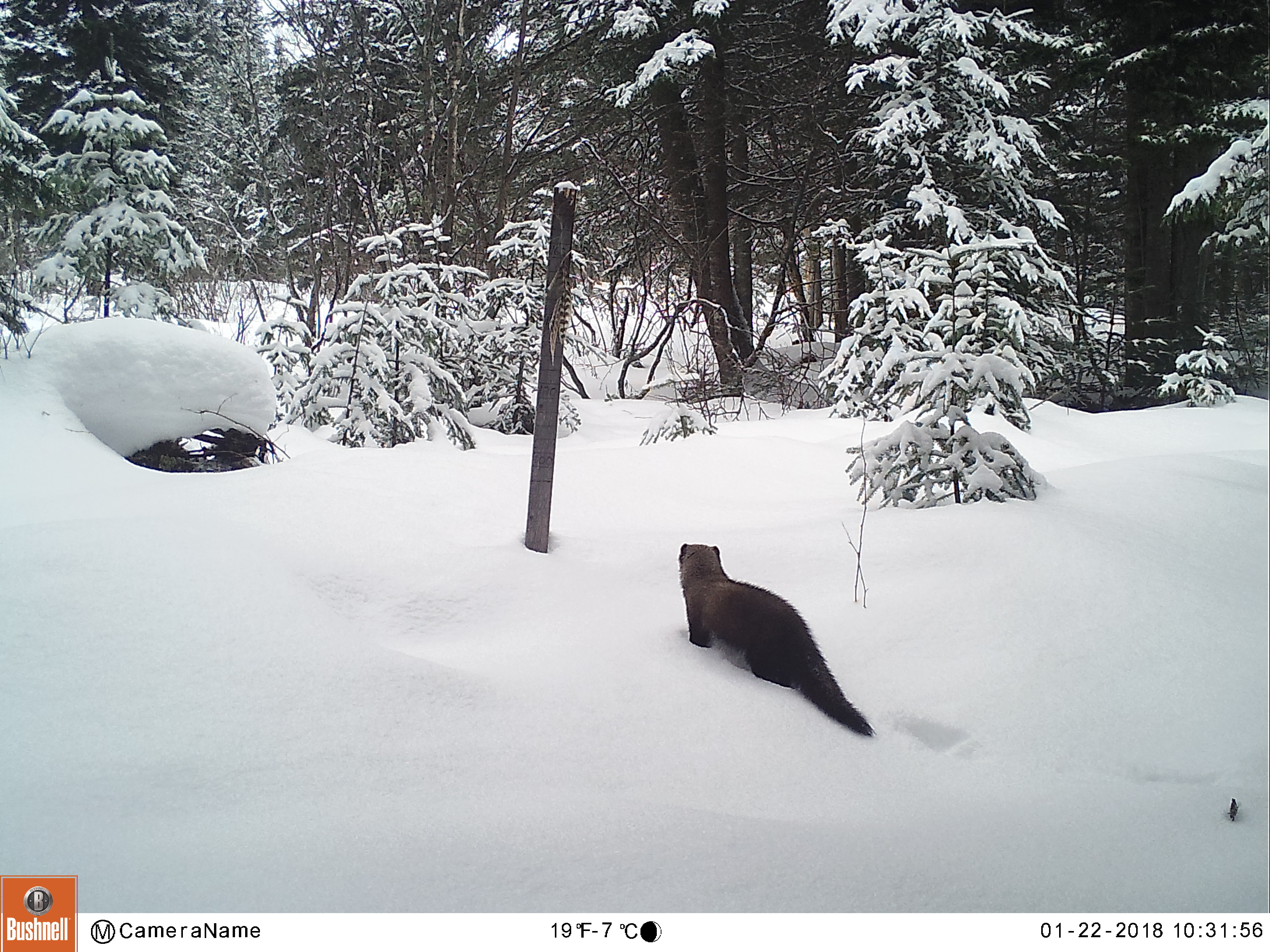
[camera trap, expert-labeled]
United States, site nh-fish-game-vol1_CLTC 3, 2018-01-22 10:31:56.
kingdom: Animalia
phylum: Chordata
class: Mammalia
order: Carnivora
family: Mustelidae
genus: Pekania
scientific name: Pekania pennanti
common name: fisher